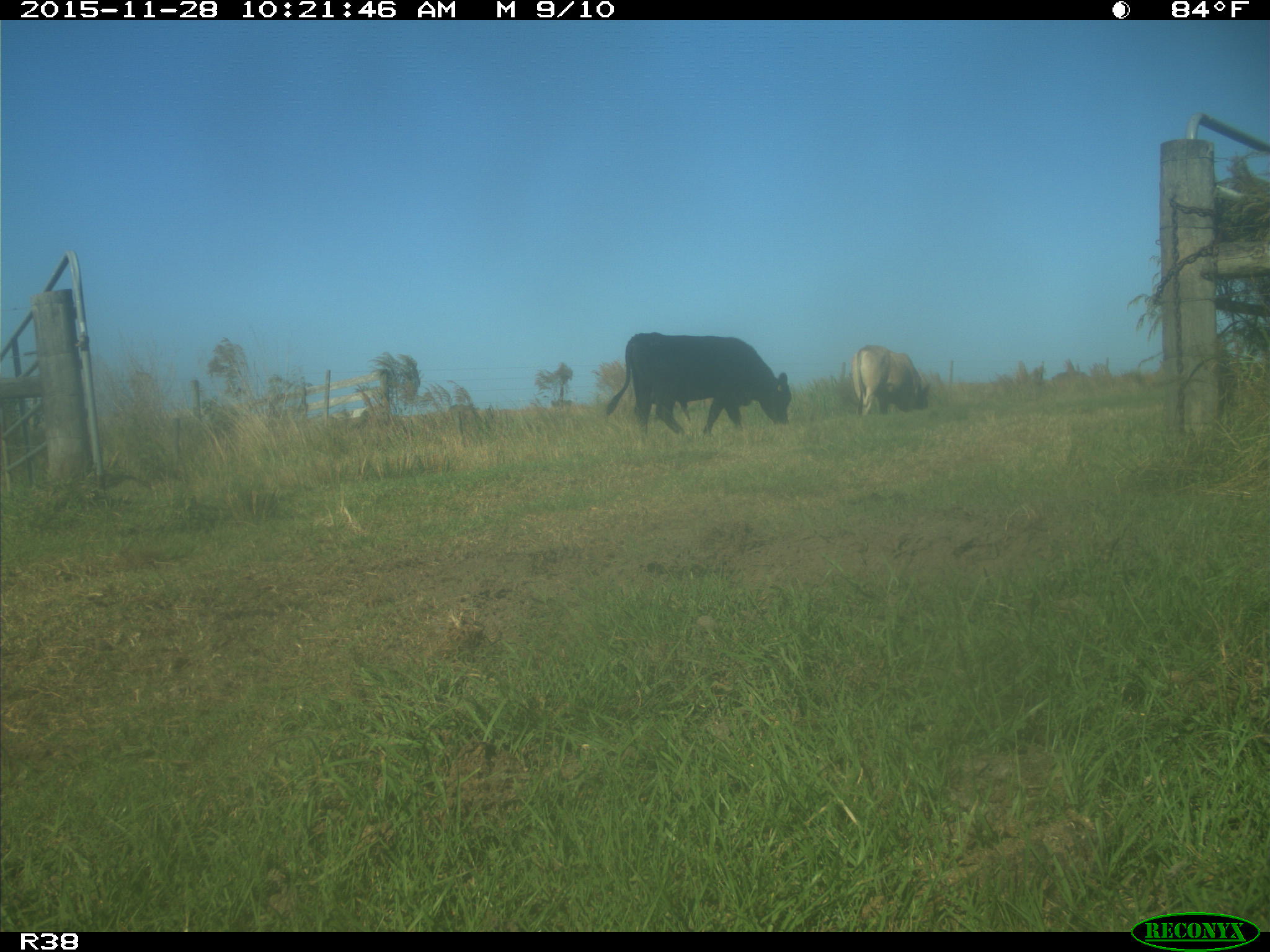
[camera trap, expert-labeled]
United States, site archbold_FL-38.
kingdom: Animalia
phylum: Chordata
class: Mammalia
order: Artiodactyla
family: Bovidae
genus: Bos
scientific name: Bos taurus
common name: domestic cow